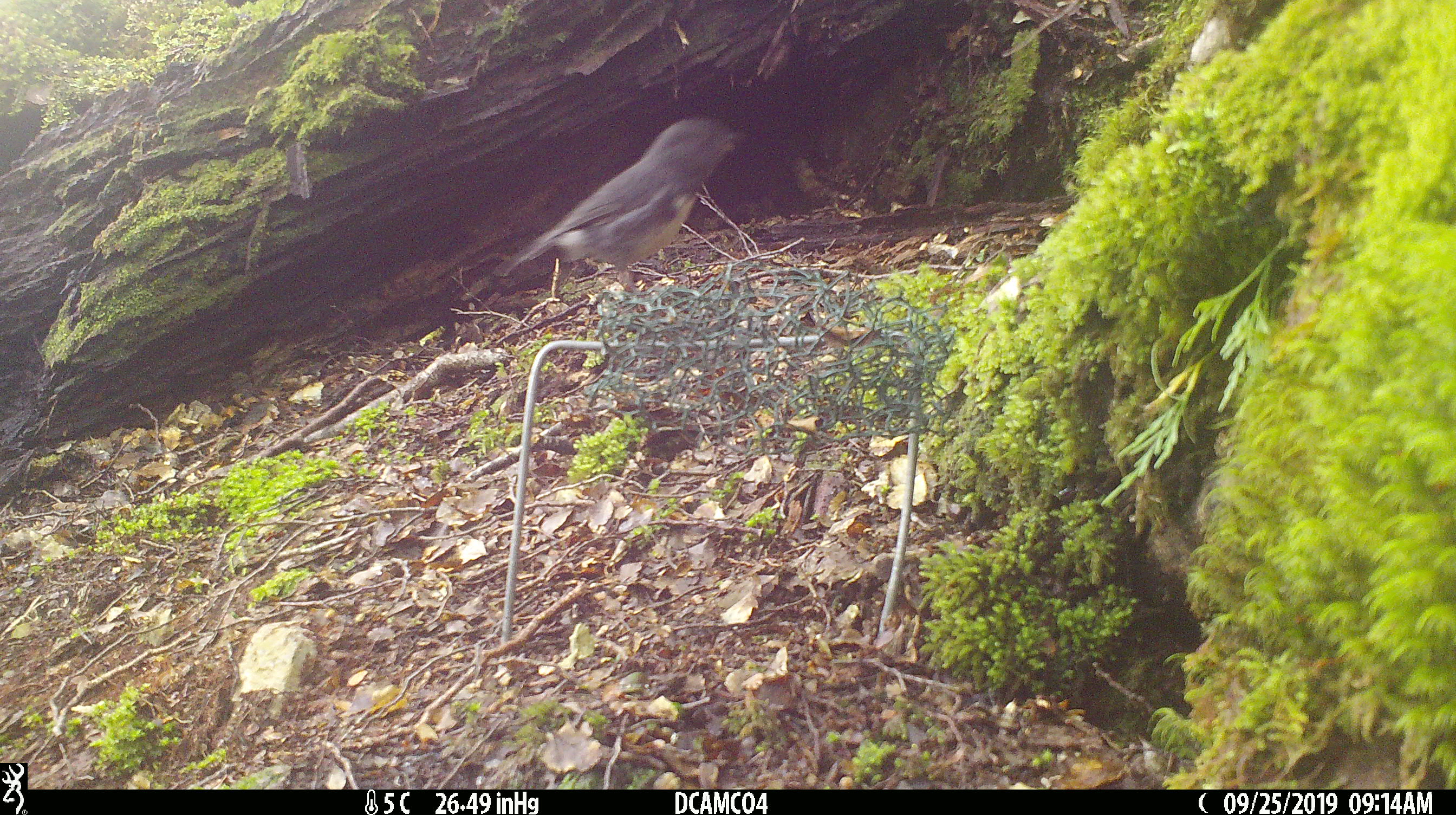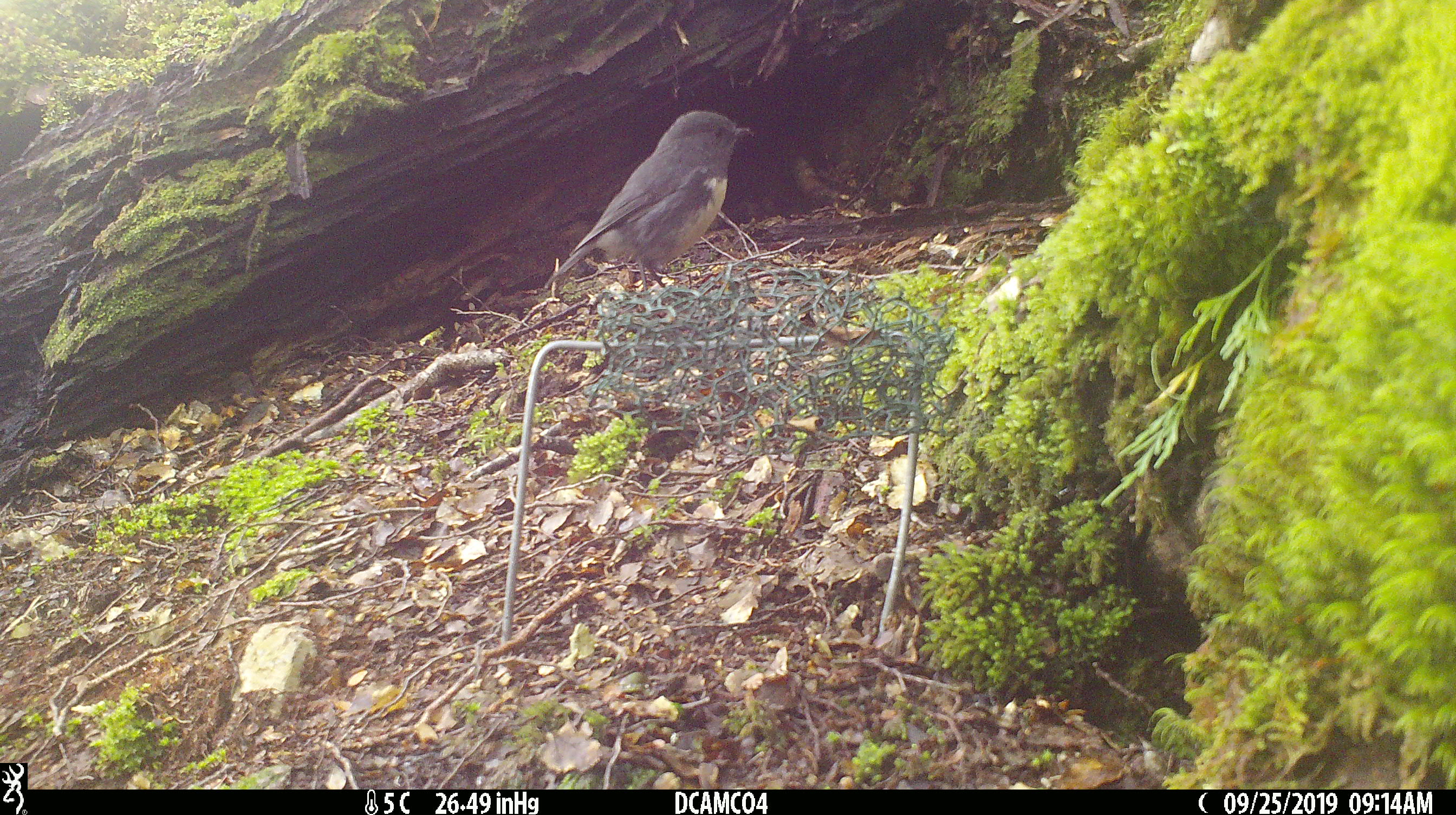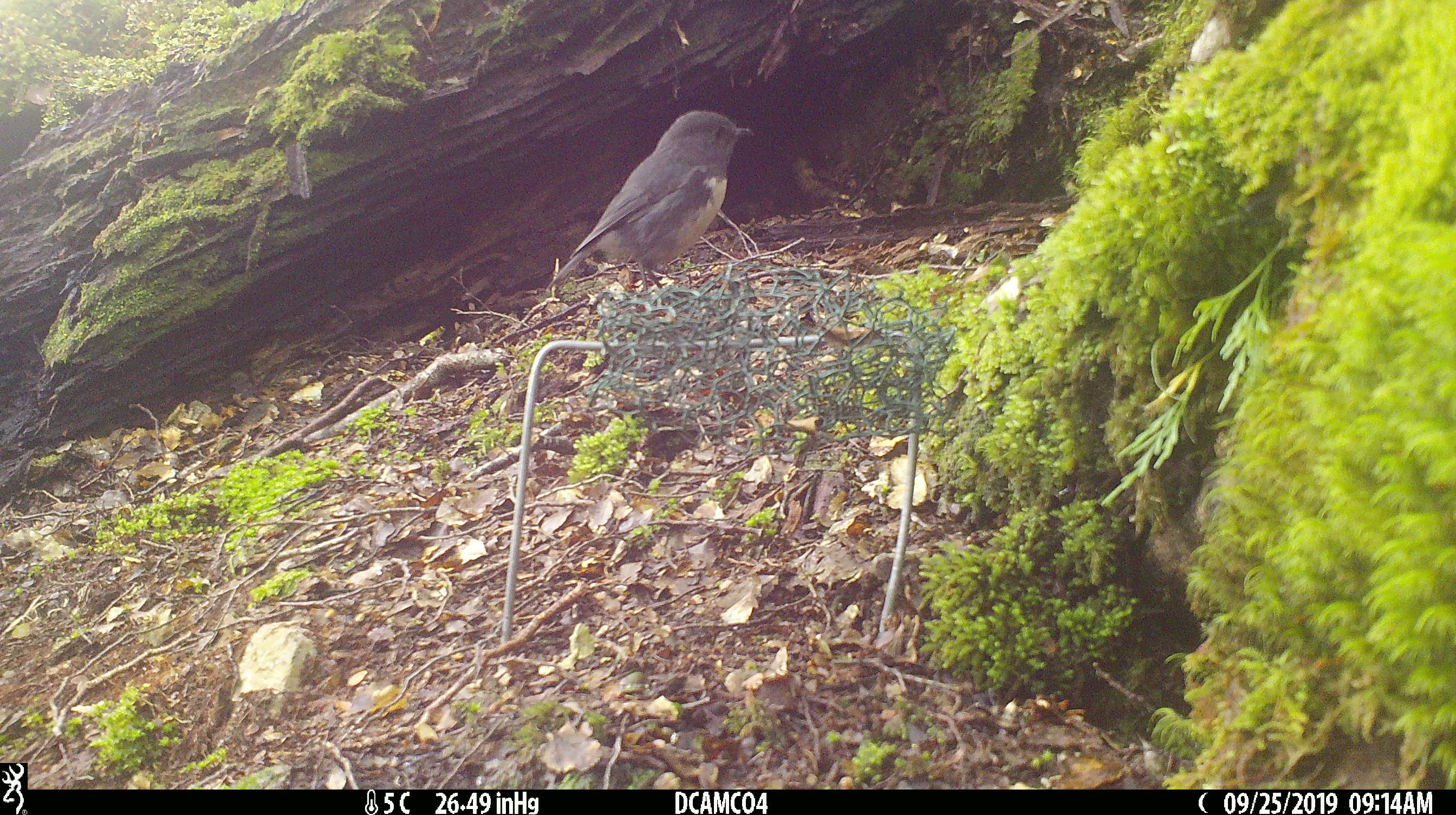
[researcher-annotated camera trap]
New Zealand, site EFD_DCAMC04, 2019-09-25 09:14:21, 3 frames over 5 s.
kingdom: Animalia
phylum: Chordata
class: Aves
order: Passeriformes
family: Petroicidae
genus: Petroica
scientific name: Petroica australis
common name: new zealand robin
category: robin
Robin (new zealand robin) (Petroica australis).